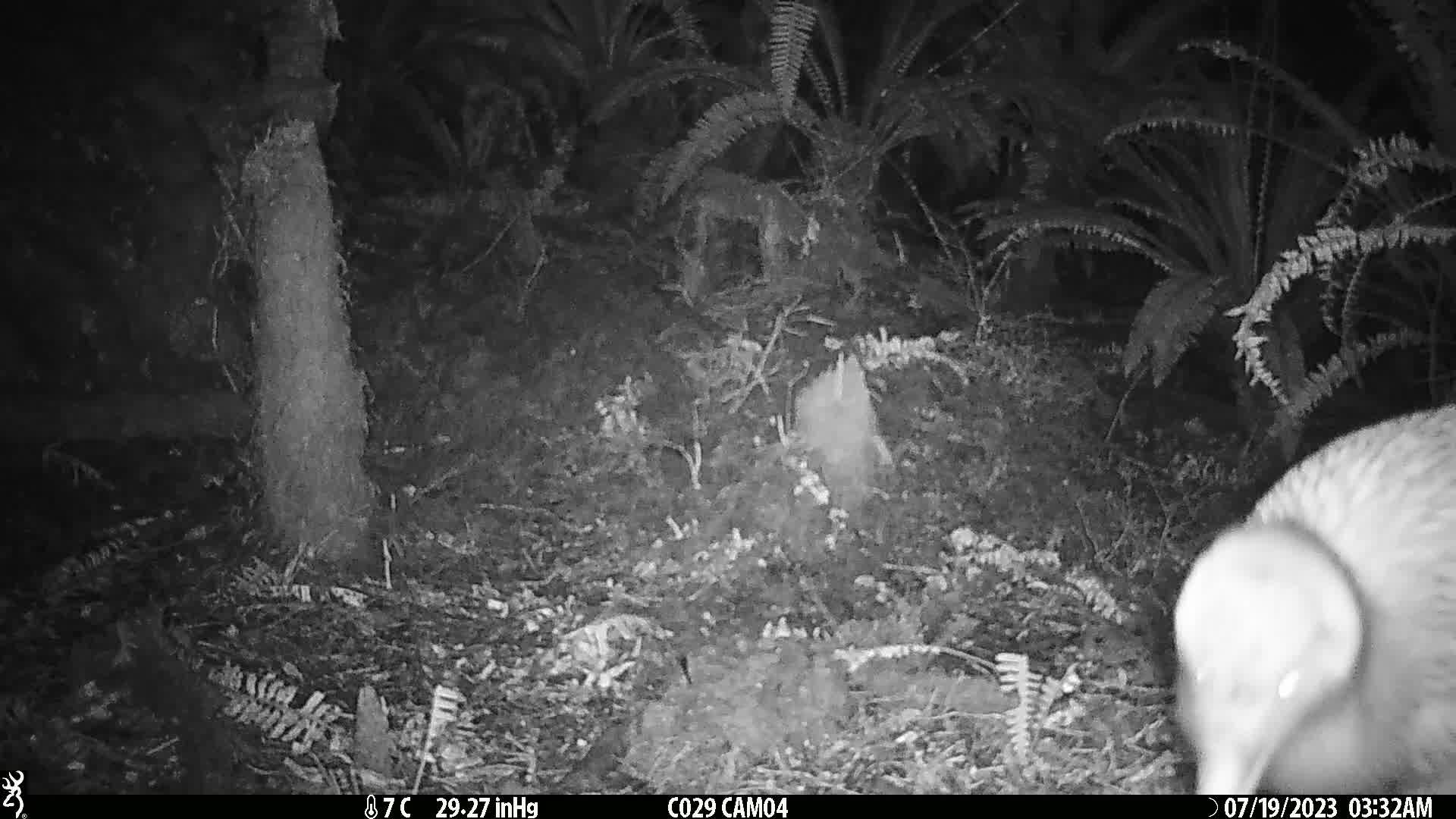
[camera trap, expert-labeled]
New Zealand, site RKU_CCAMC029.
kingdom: Animalia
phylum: Chordata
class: Aves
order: Apterygiformes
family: Apterygidae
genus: Apteryx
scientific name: Apteryx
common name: kiwi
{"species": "kiwi (Apteryx)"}